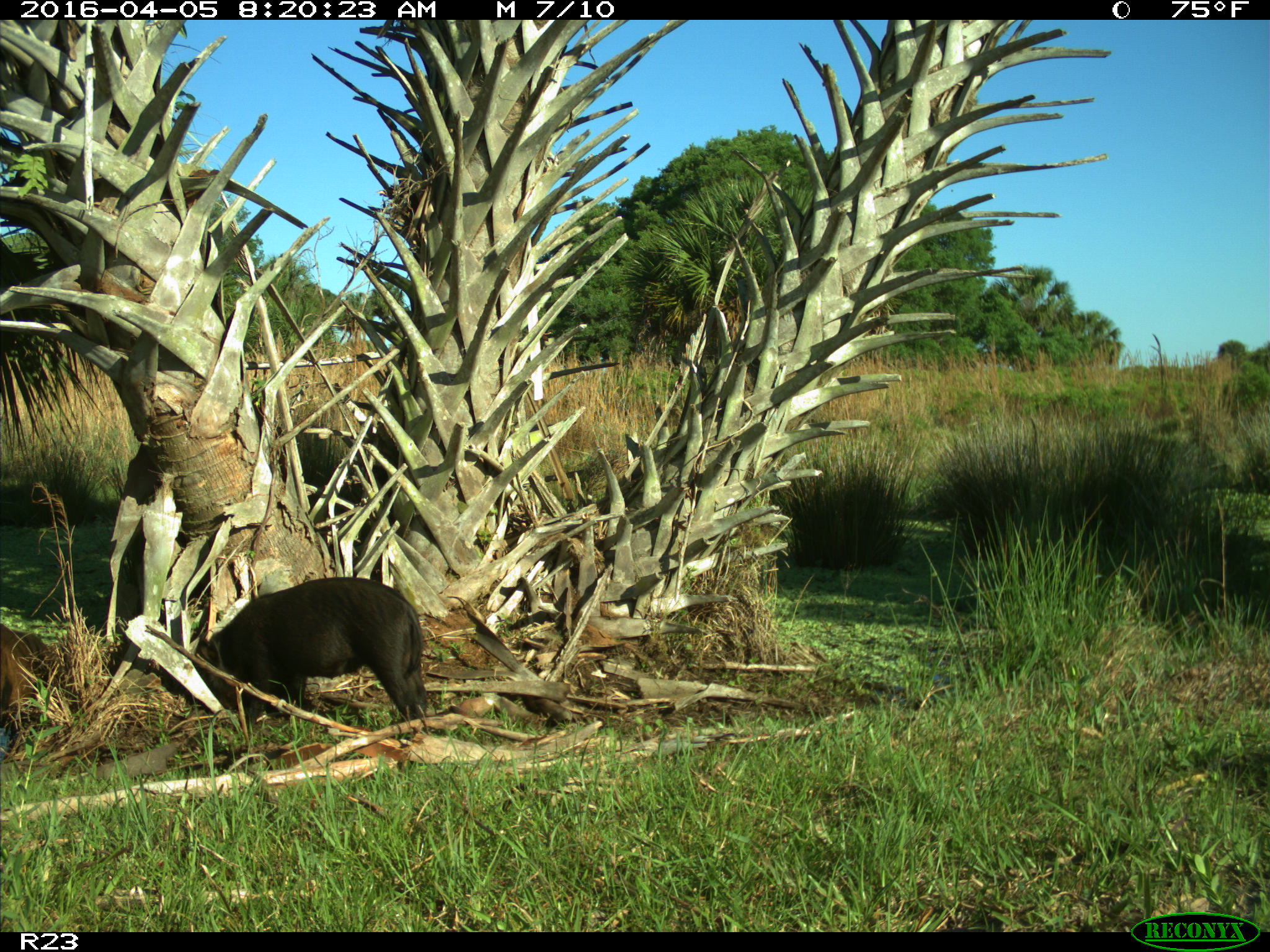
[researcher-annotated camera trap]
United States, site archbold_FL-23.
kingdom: Animalia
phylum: Chordata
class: Mammalia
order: Artiodactyla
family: Suidae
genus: Sus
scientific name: Sus scrofa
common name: wild boar